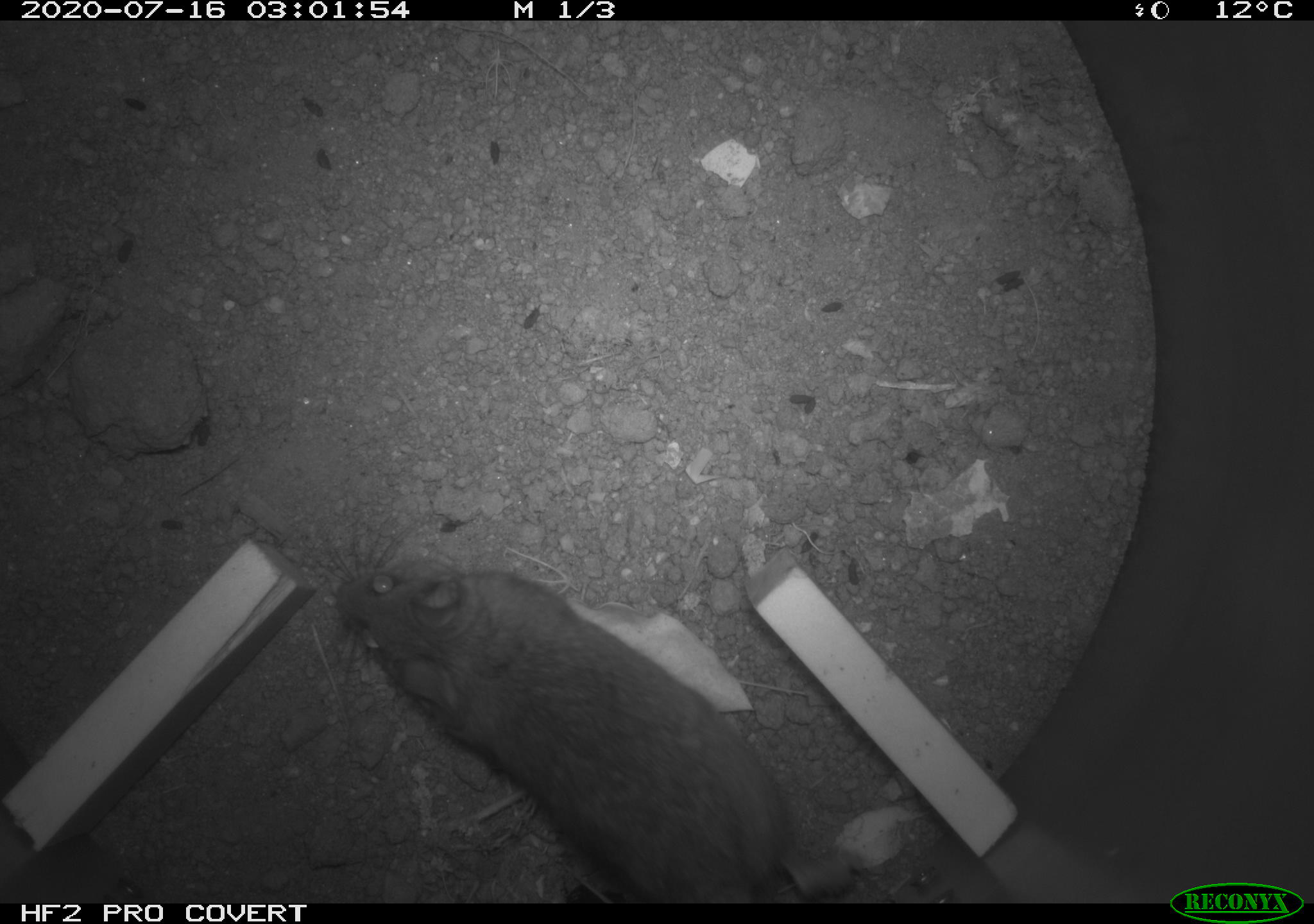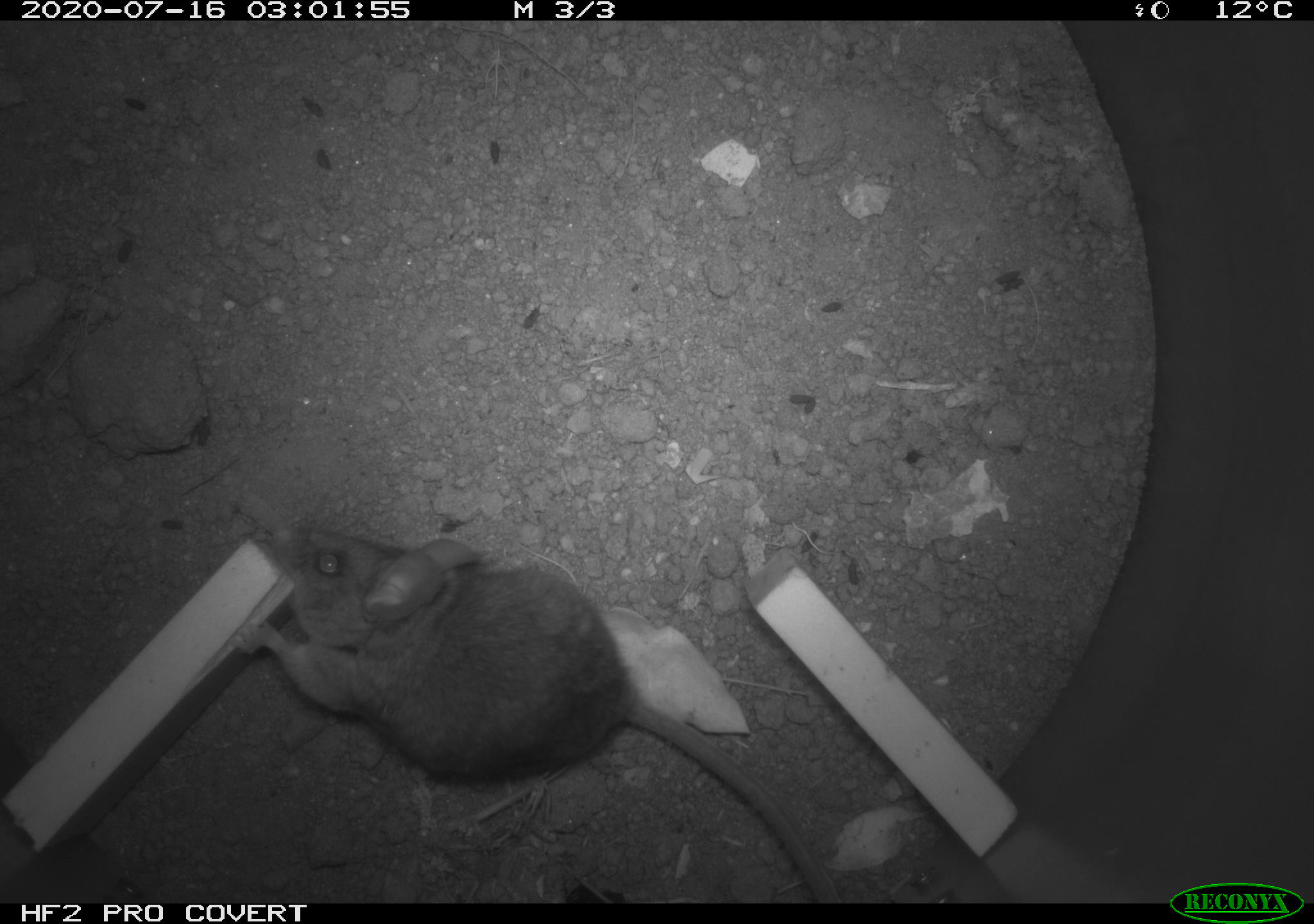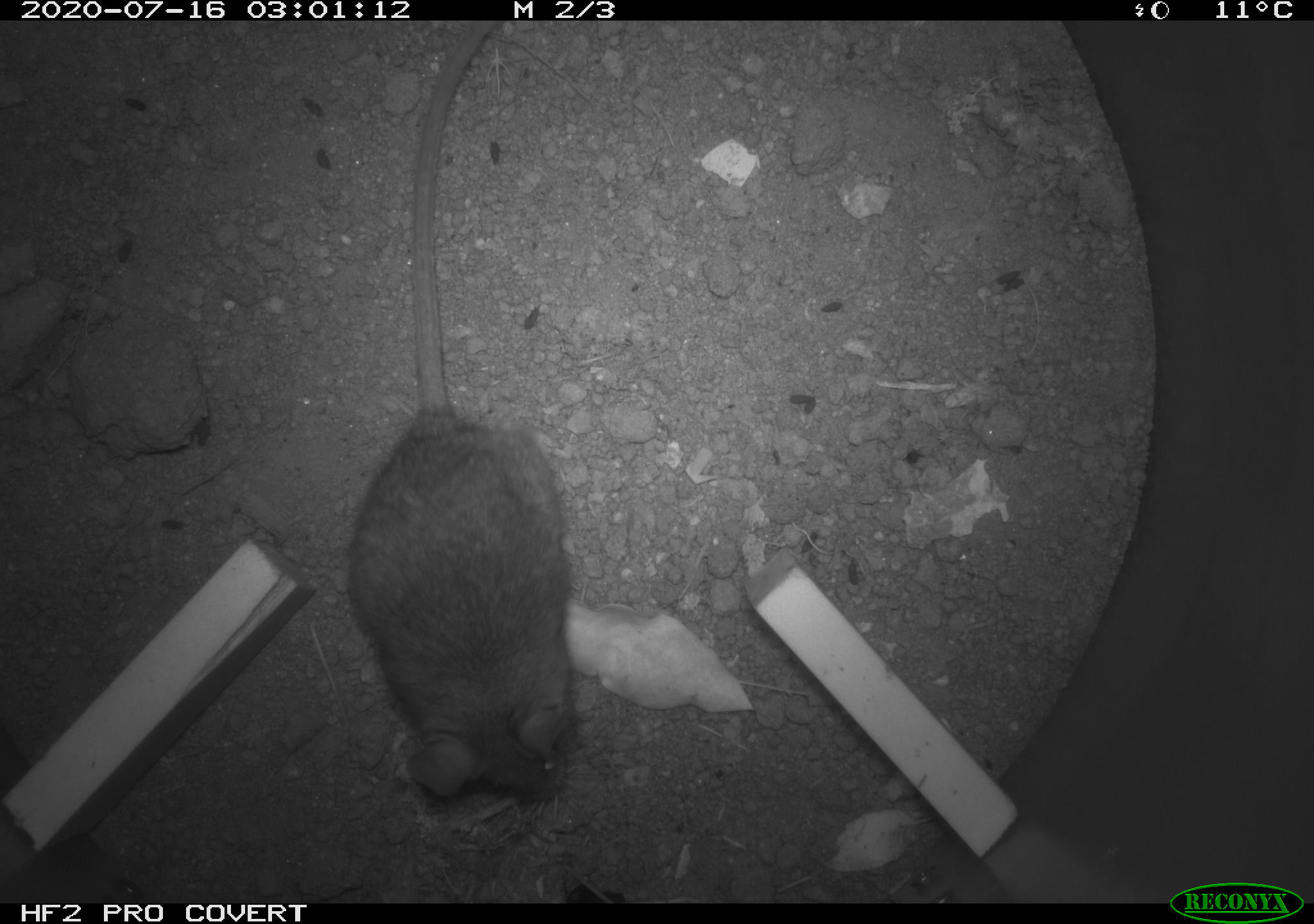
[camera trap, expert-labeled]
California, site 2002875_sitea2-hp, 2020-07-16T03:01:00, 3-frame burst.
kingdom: Animalia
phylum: Chordata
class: Mammalia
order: Rodentia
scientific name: Rodentia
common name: rodent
Rodent (Rodentia).